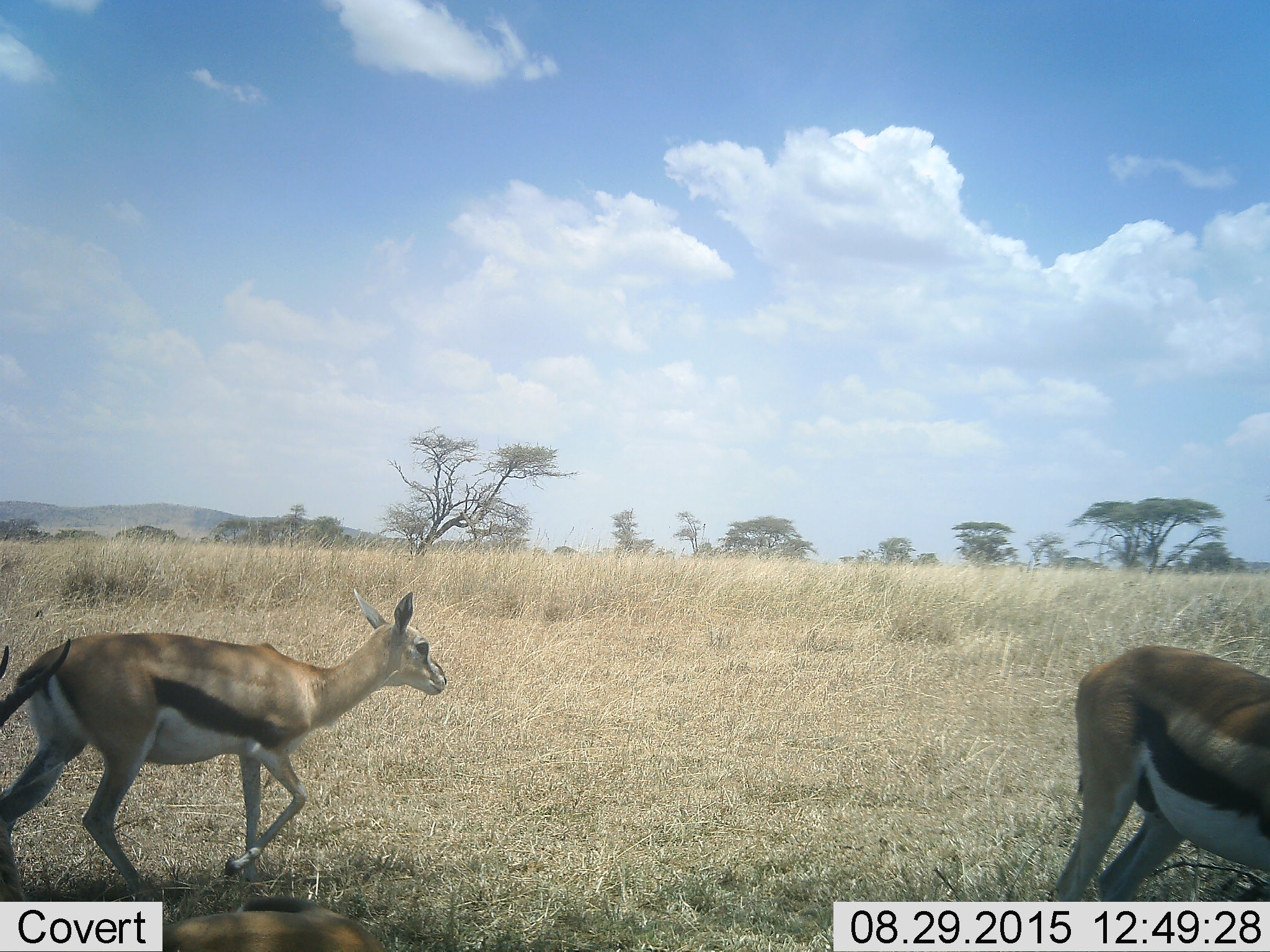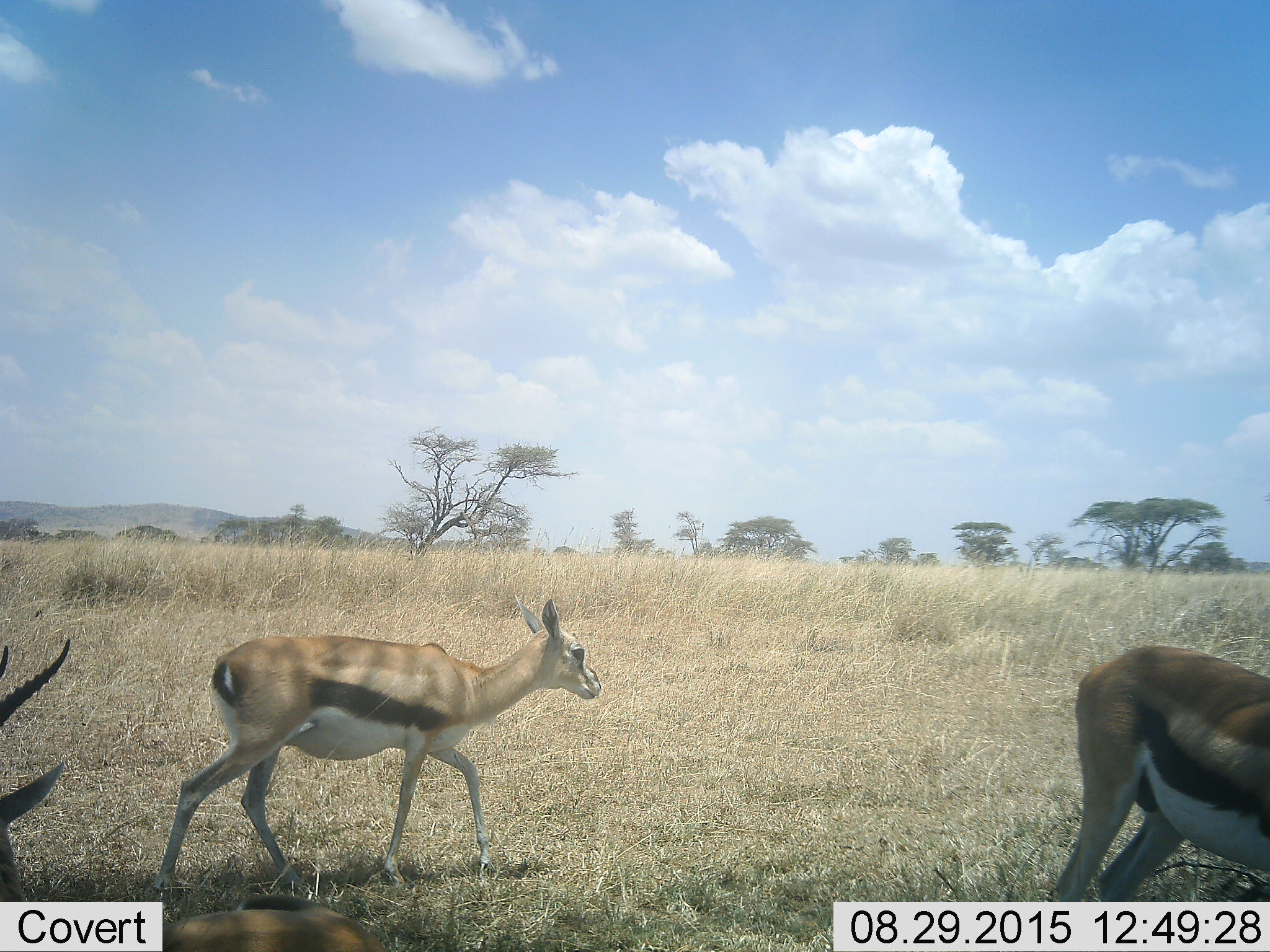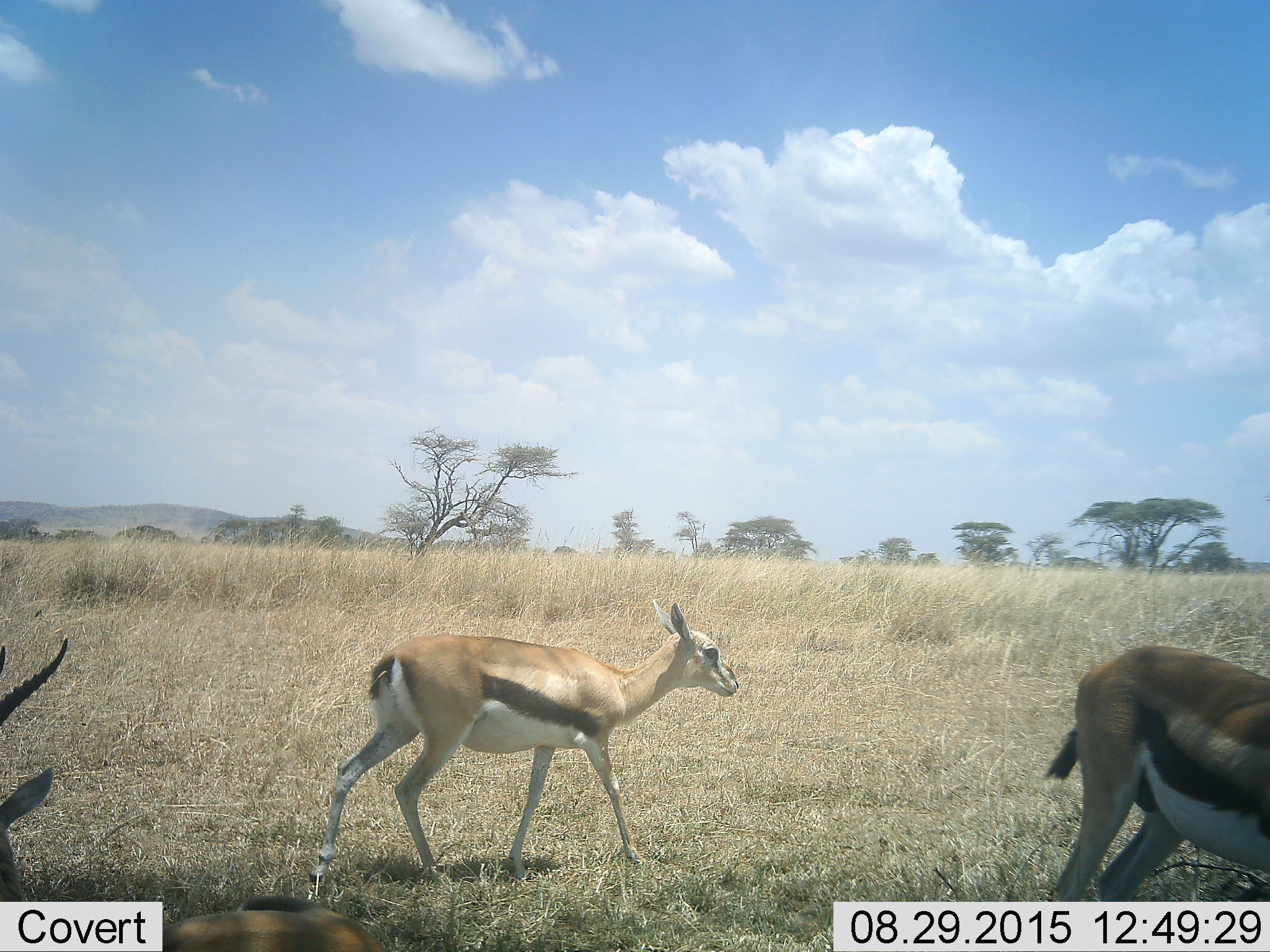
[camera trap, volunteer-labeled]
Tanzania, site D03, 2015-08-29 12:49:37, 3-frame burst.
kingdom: Animalia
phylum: Chordata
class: Mammalia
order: Artiodactyla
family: Bovidae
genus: Eudorcas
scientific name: Eudorcas thomsonii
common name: thomson's gazelle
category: gazellethomsons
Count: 3.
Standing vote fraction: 62%.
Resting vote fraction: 19%.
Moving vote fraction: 88%.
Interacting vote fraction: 0%.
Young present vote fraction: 25%.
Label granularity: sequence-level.